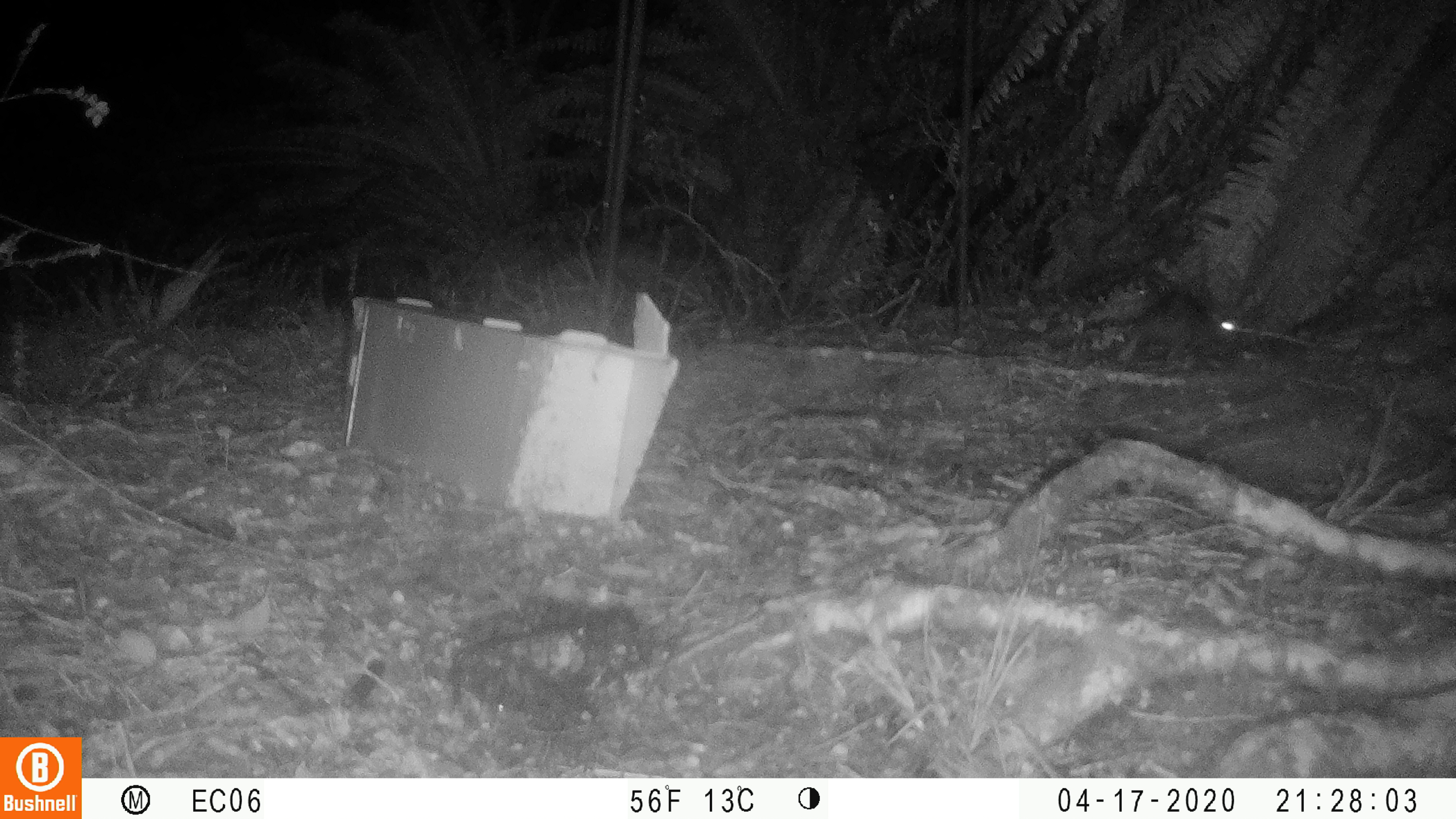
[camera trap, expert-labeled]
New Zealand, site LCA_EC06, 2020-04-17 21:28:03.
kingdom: Animalia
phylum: Chordata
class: Mammalia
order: Rodentia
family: Muridae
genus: Rattus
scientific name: Rattus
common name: rat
Rat (Rattus).